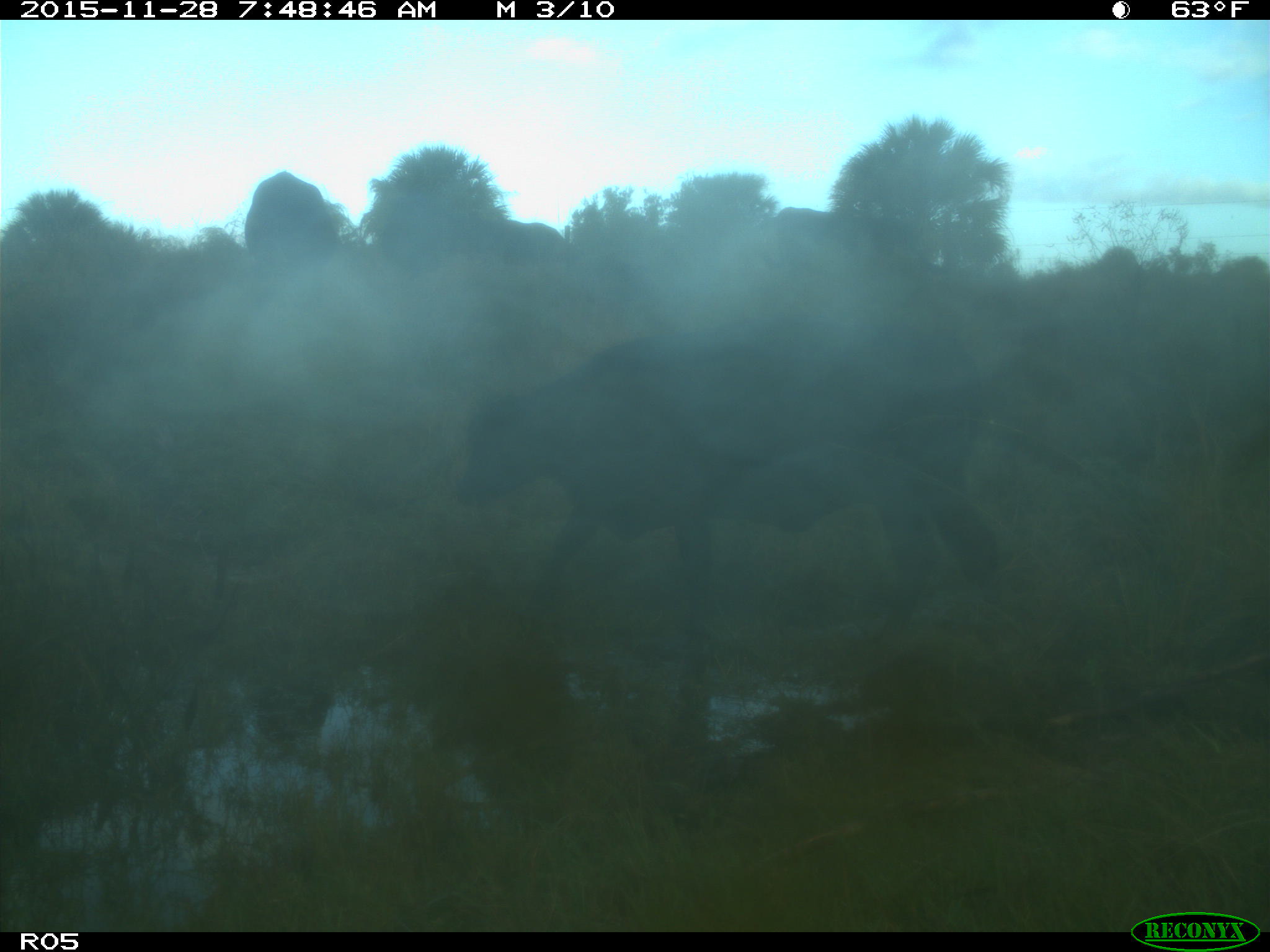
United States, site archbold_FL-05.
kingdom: Animalia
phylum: Chordata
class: Mammalia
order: Artiodactyla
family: Bovidae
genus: Bos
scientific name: Bos taurus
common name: domestic cow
Bos taurus (domestic cow).